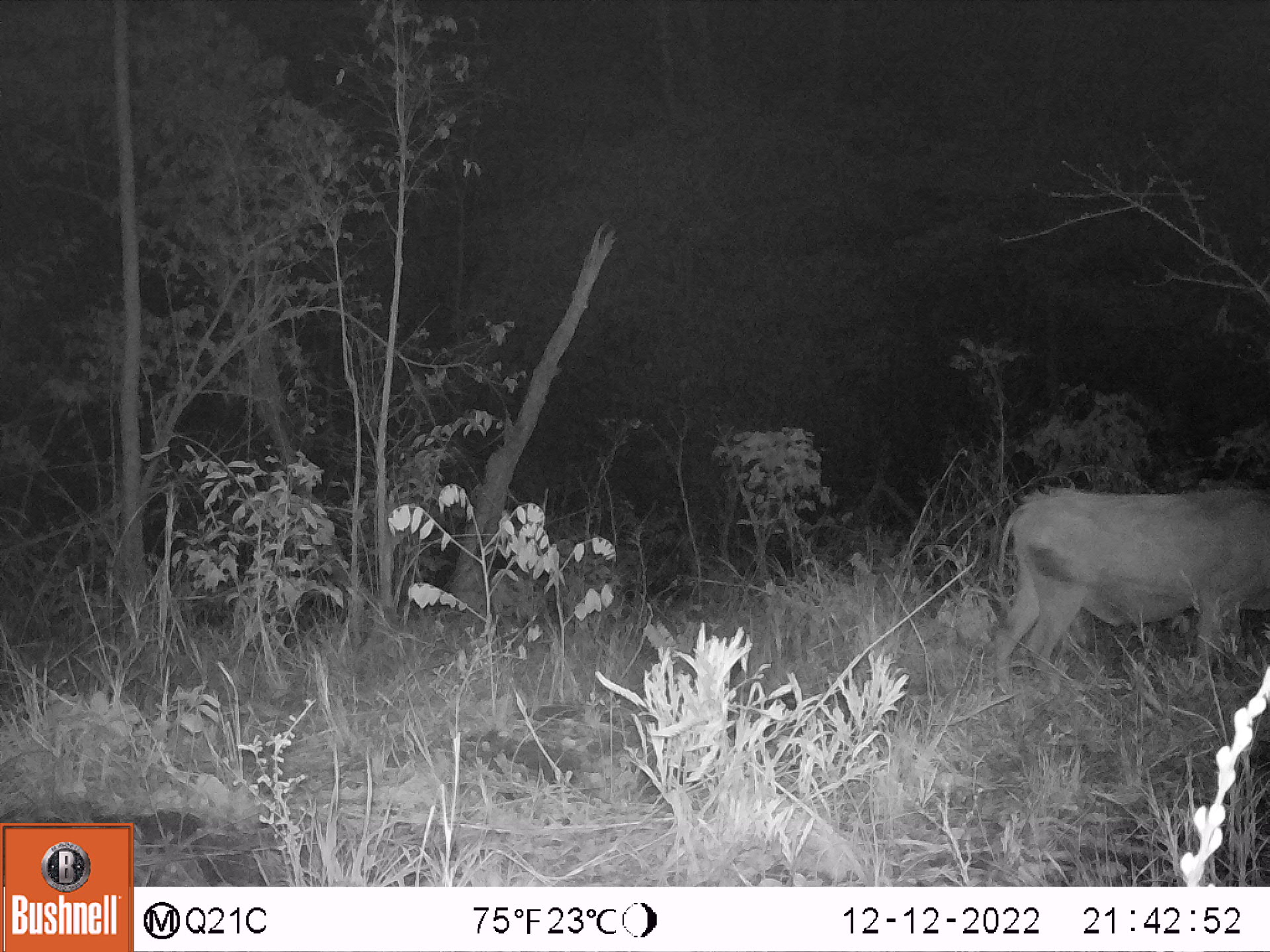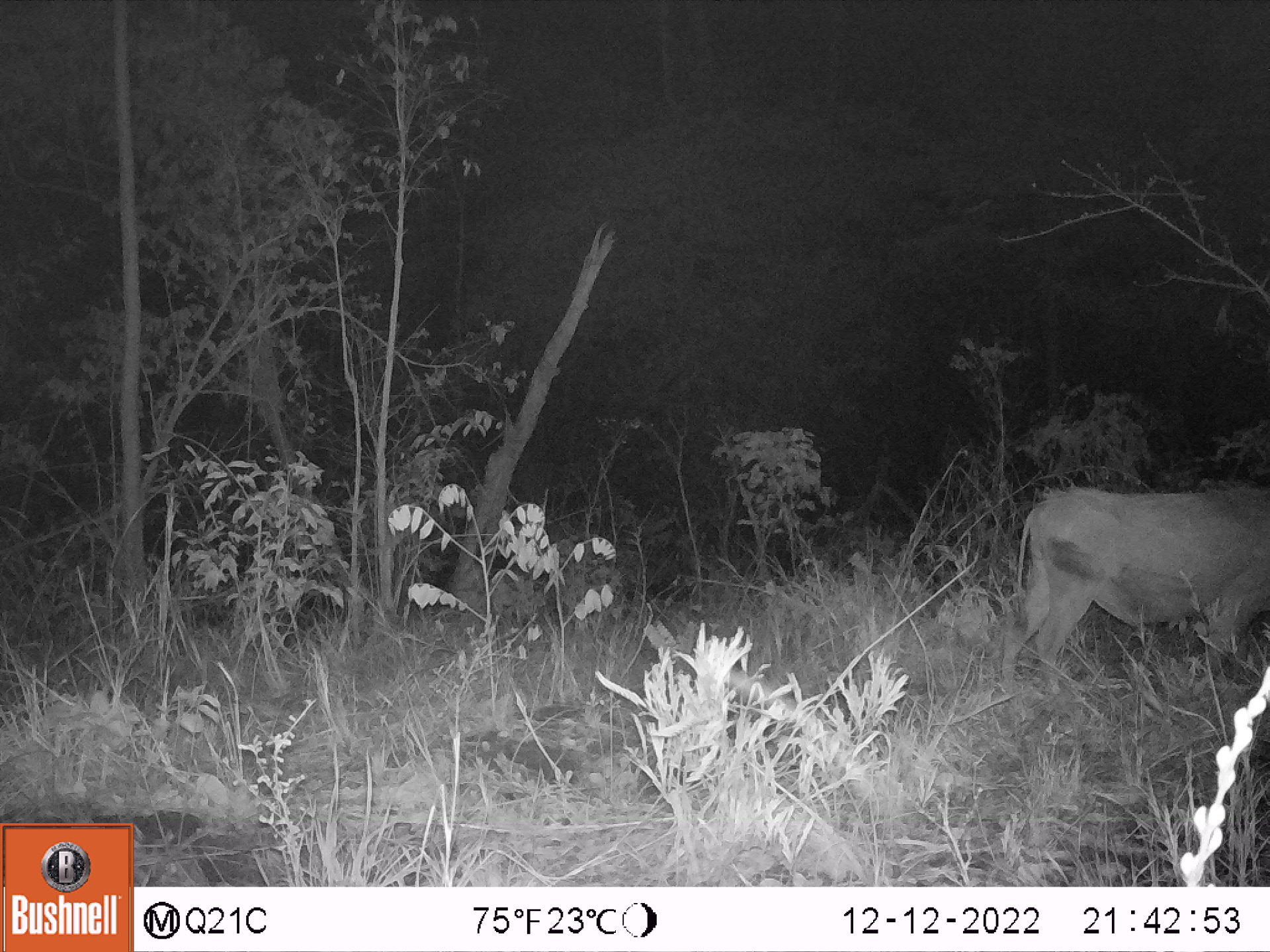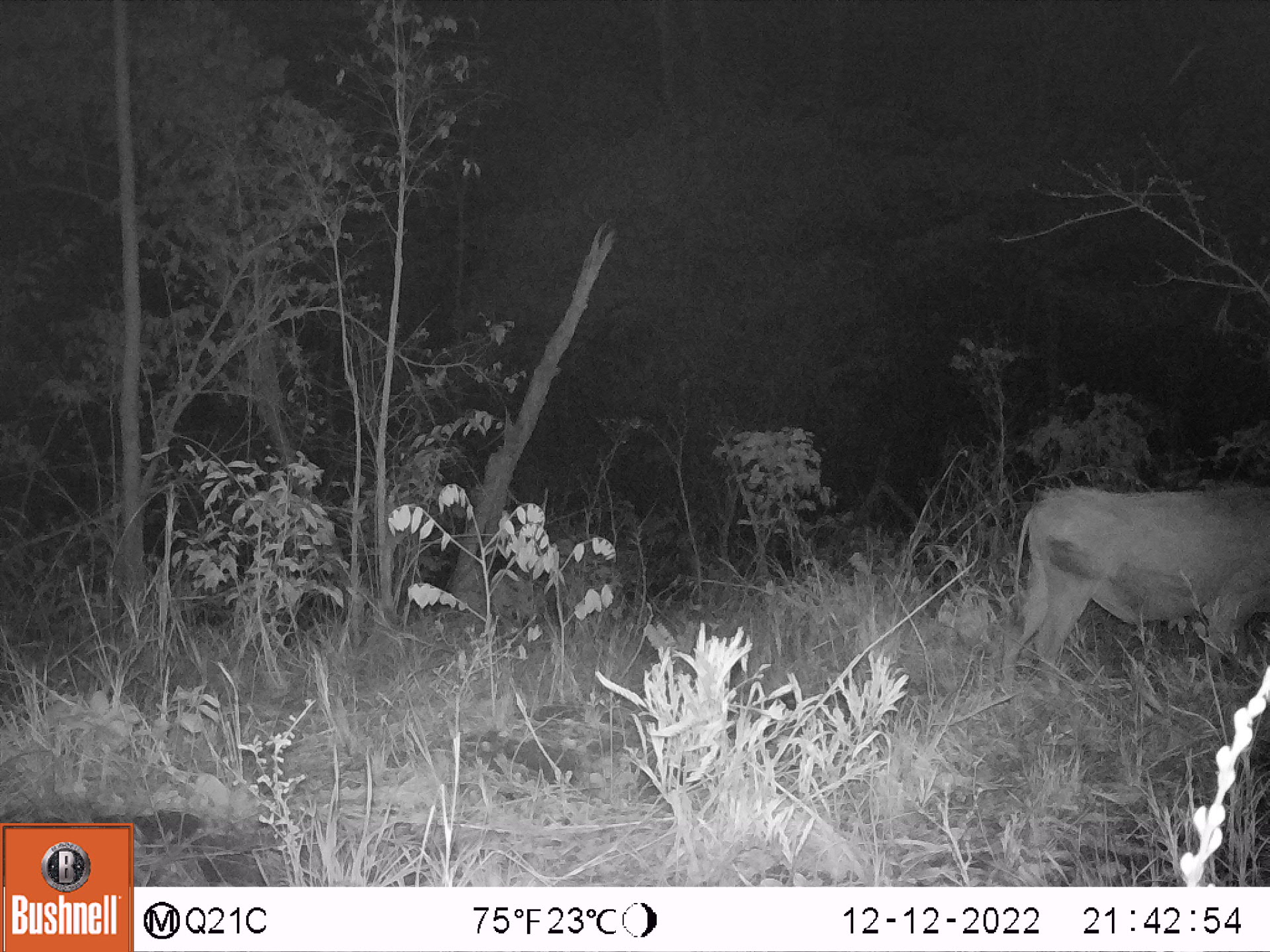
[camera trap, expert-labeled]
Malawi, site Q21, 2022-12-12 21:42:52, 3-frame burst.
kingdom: Animalia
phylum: Chordata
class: Mammalia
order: Artiodactyla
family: Suidae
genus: Phacochoerus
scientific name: Phacochoerus africanus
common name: common warthog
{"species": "common warthog (Phacochoerus africanus)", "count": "1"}